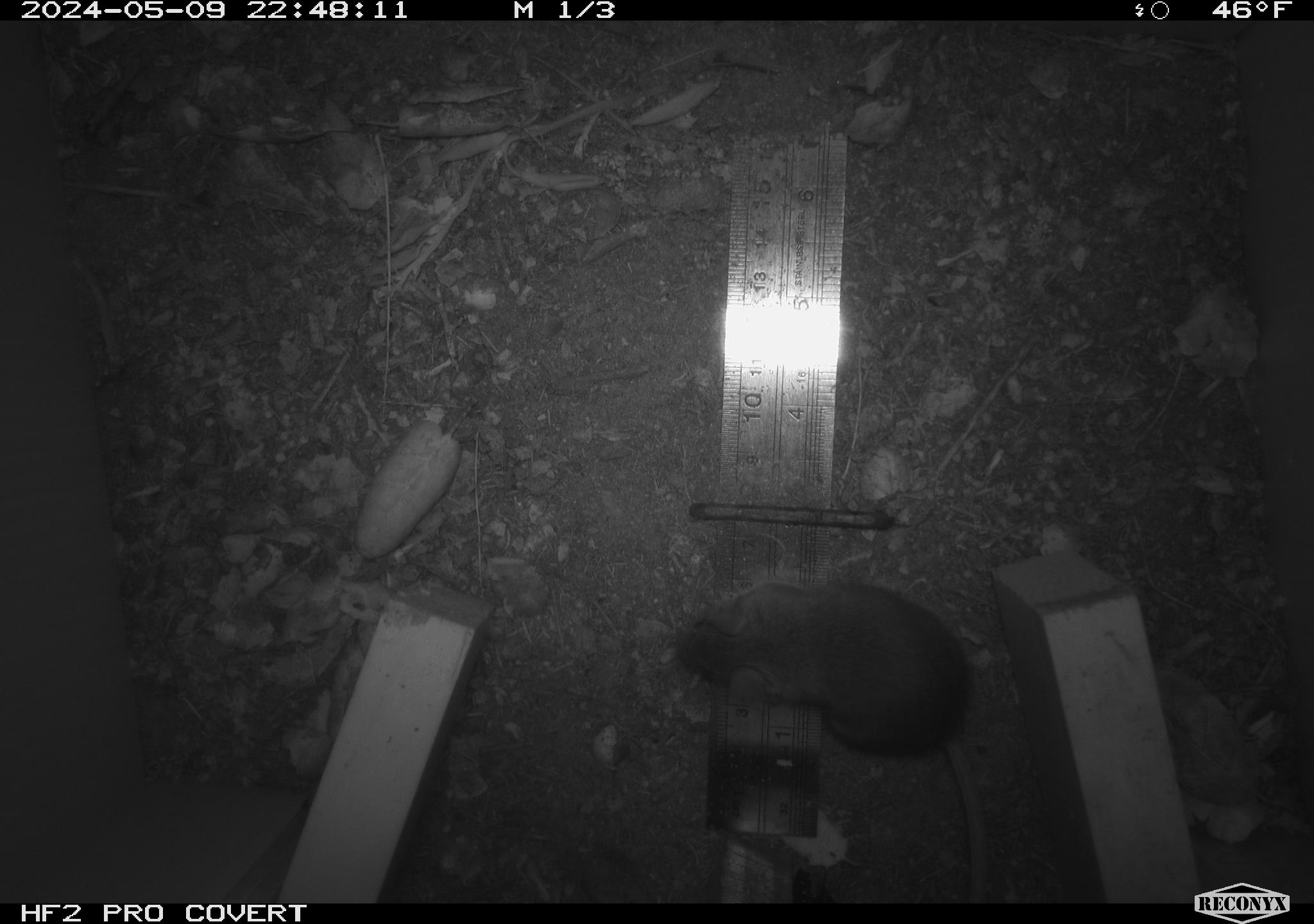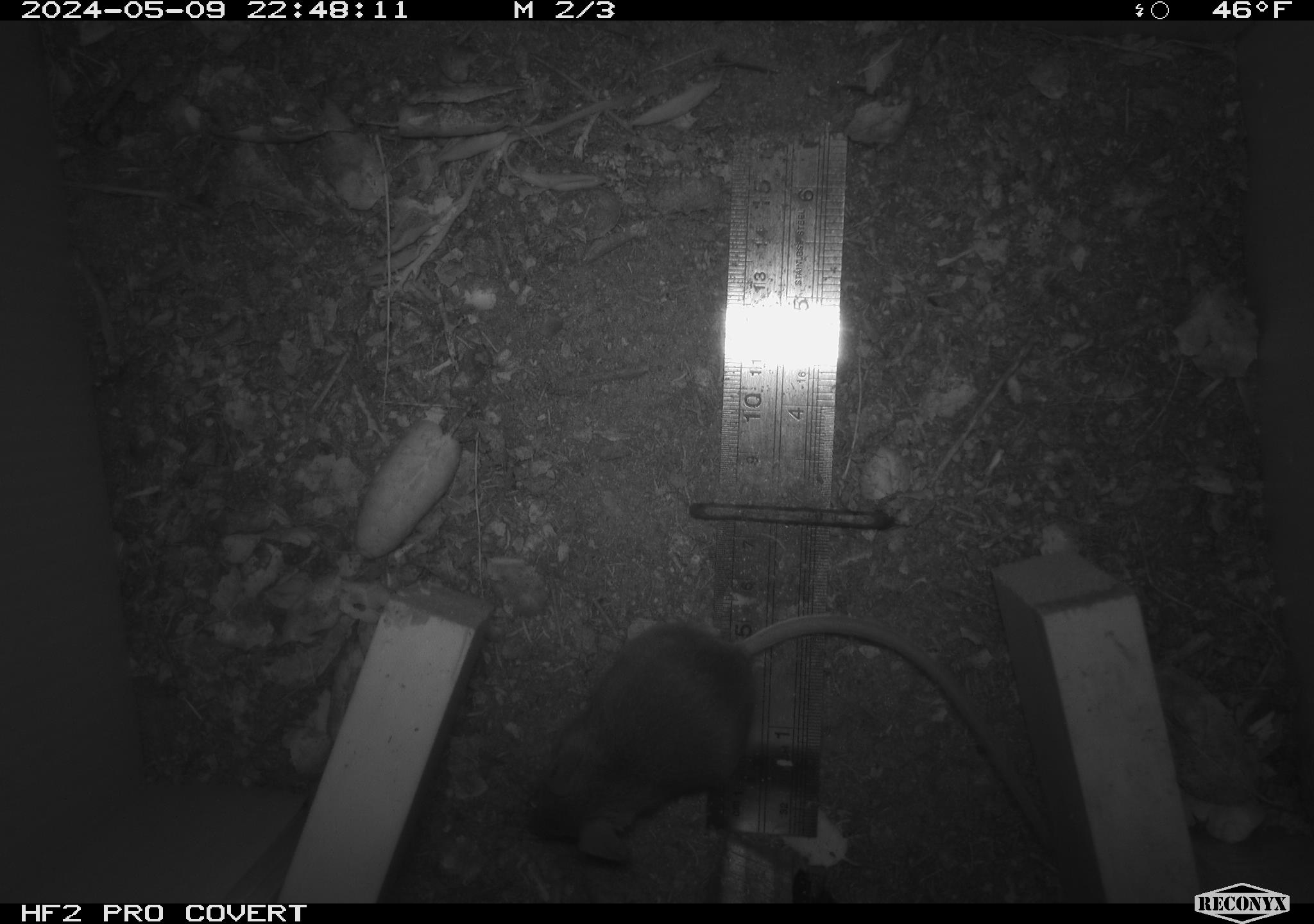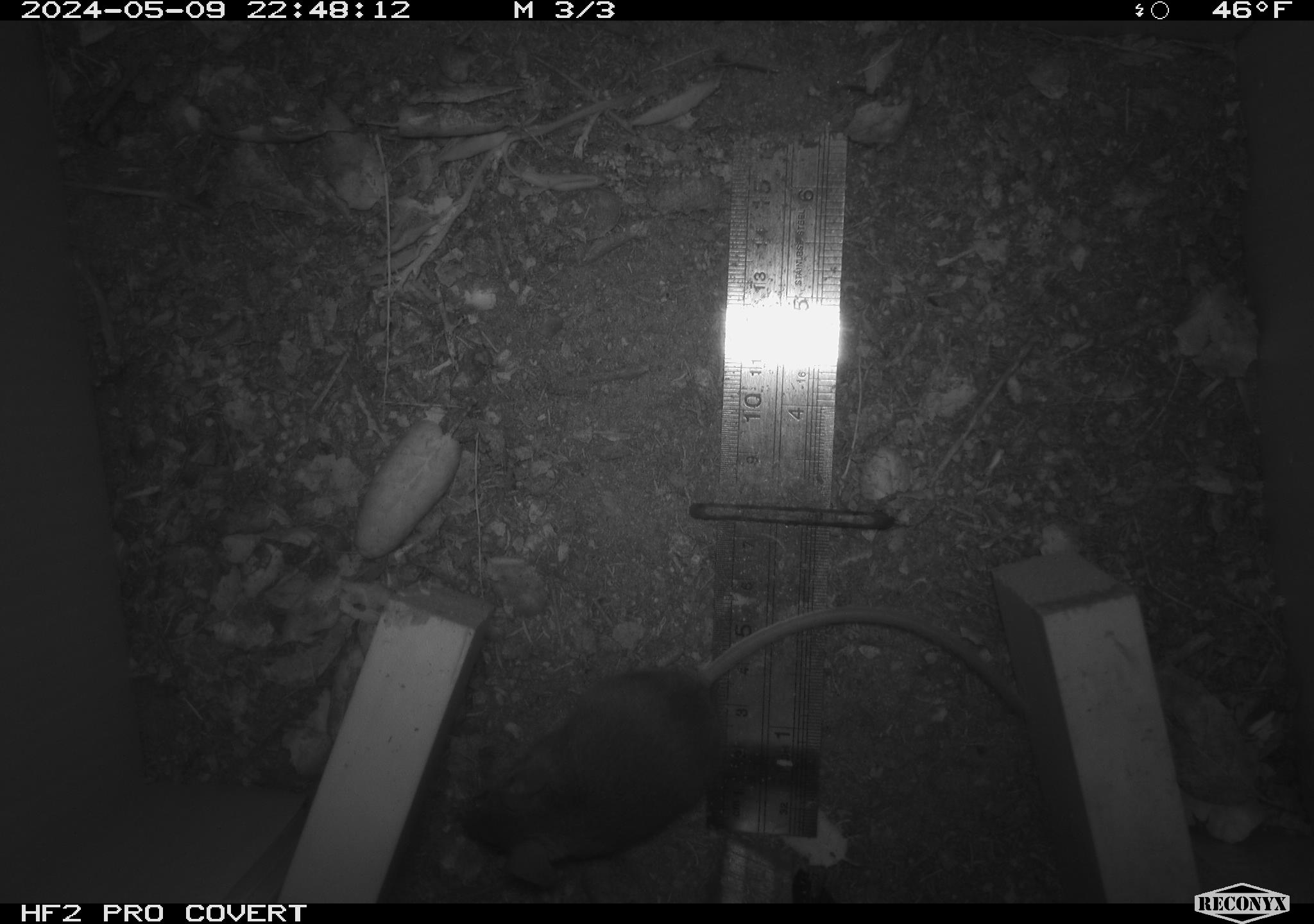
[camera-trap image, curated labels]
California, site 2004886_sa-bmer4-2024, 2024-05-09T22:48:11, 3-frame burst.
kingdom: Animalia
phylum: Chordata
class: Mammalia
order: Rodentia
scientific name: Rodentia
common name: mouse species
Mouse species (Rodentia).